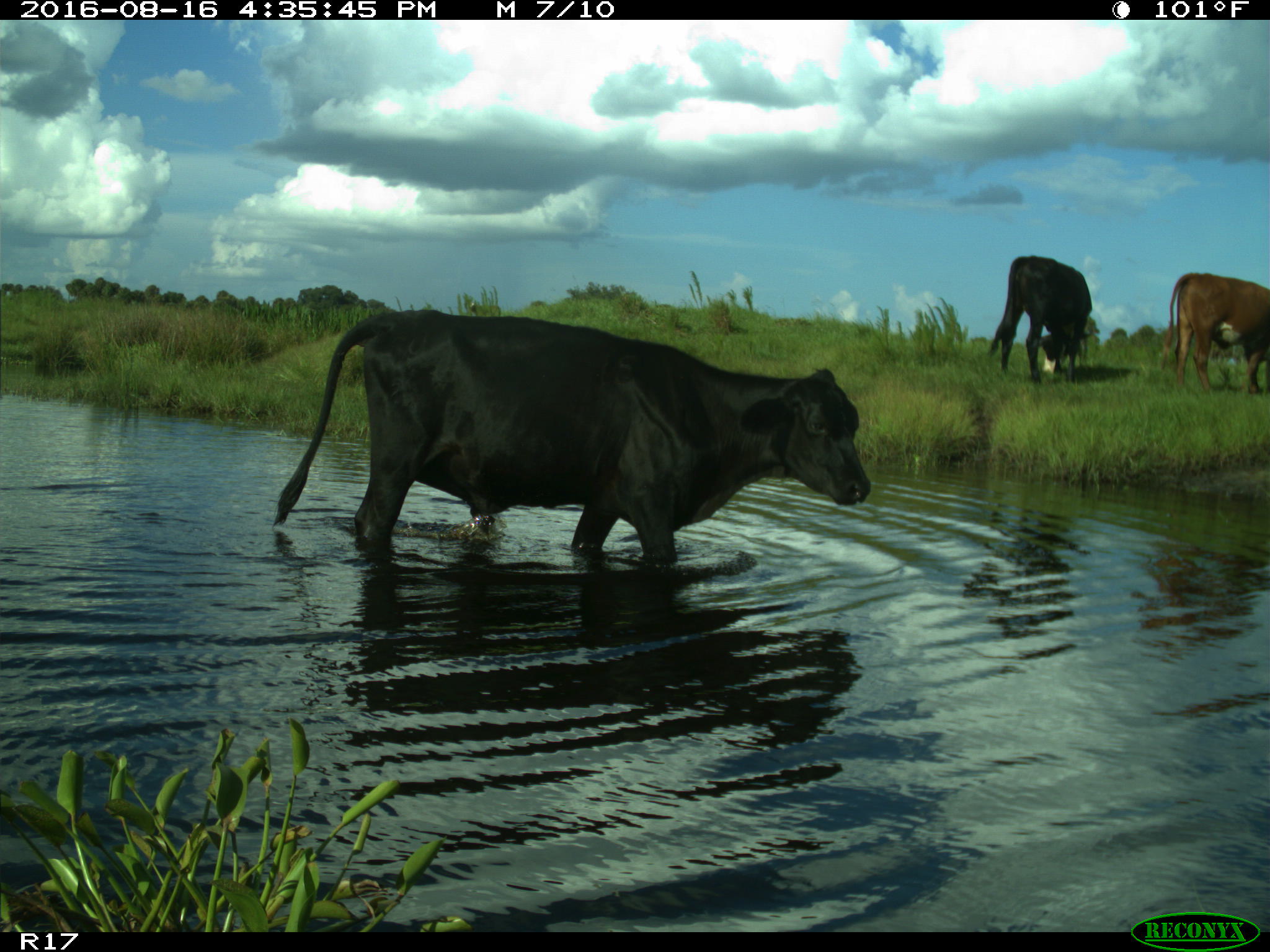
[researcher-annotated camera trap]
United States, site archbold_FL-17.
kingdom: Animalia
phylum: Chordata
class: Mammalia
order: Artiodactyla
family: Bovidae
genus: Bos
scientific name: Bos taurus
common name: domestic cow